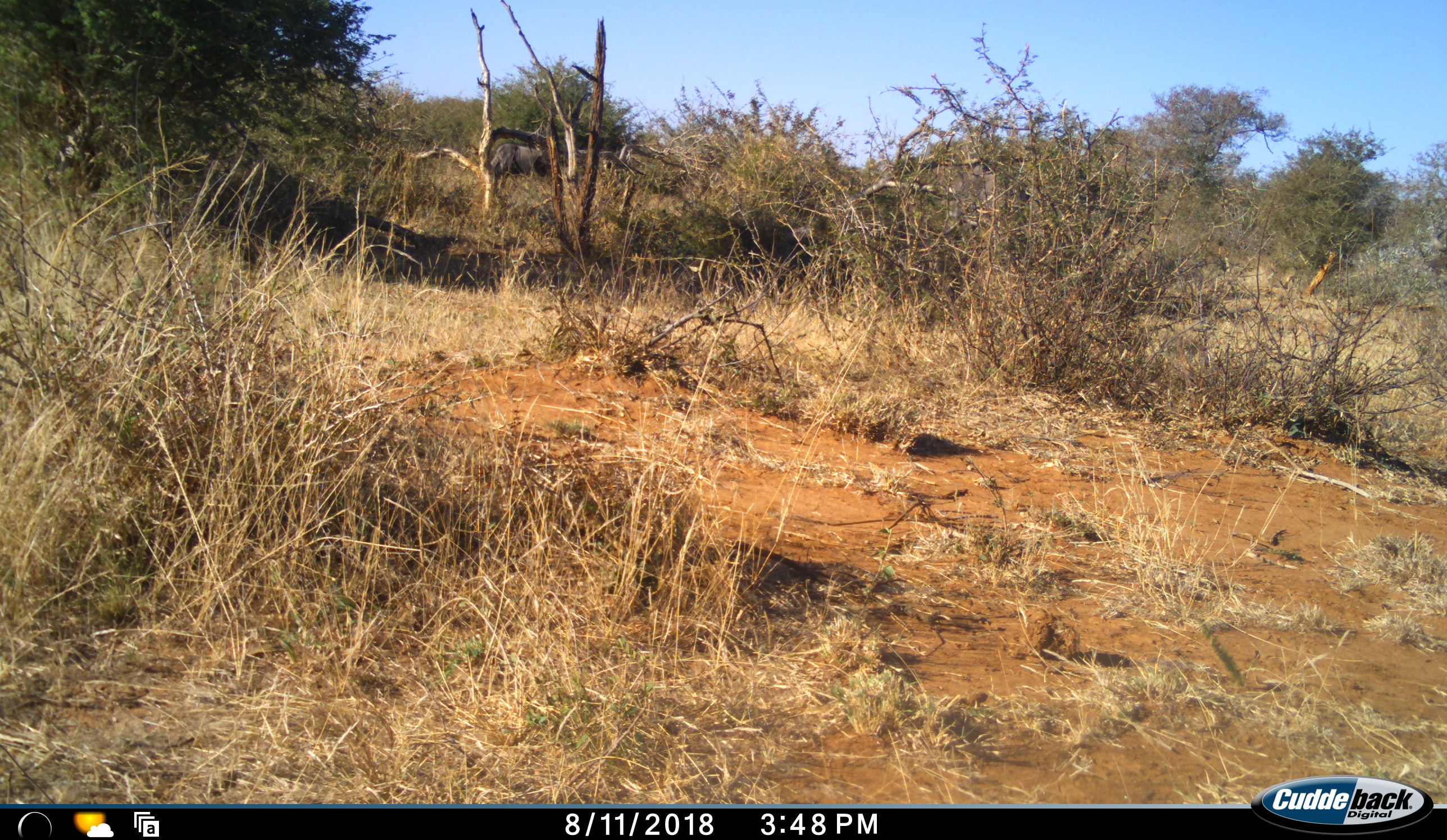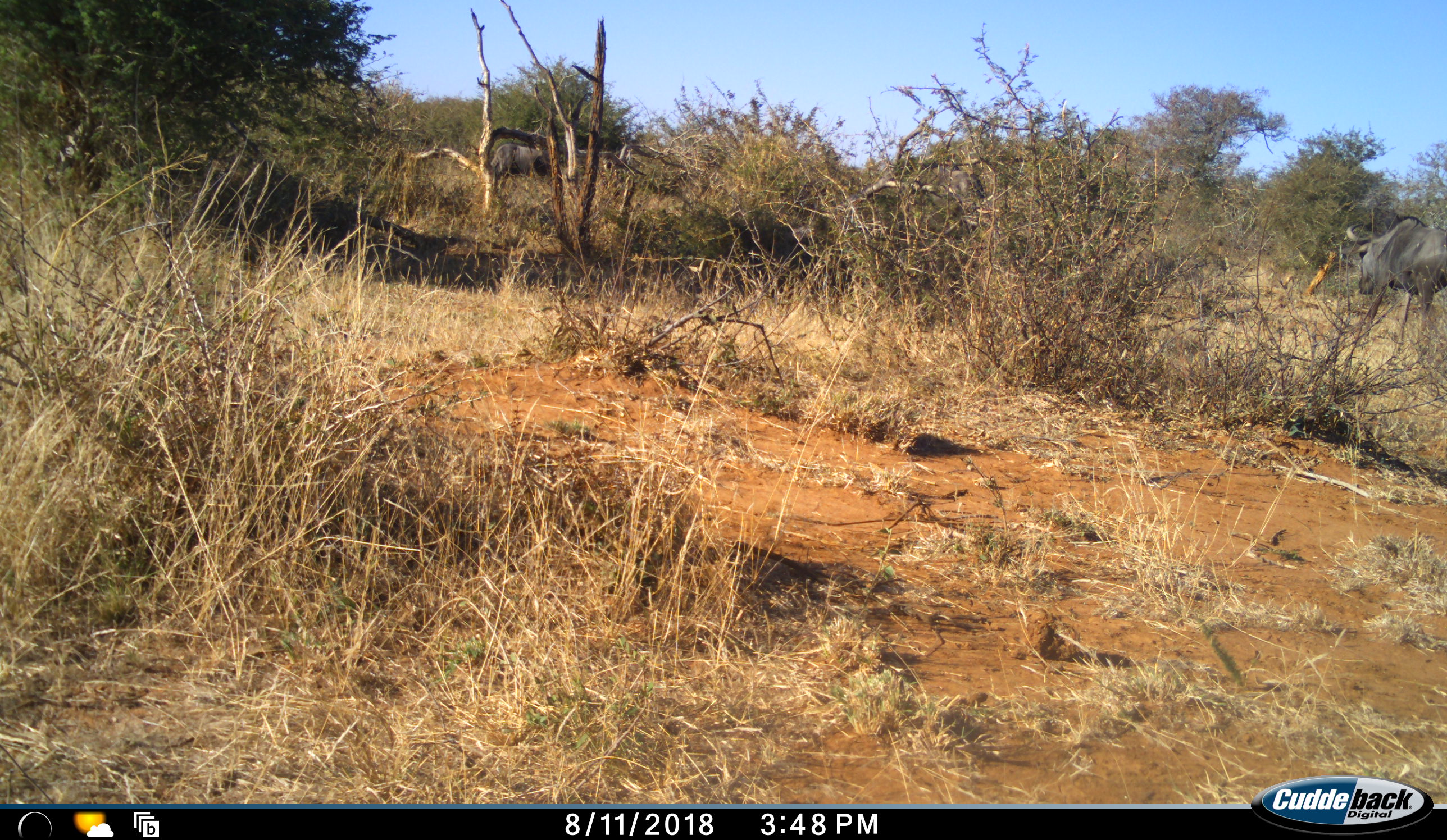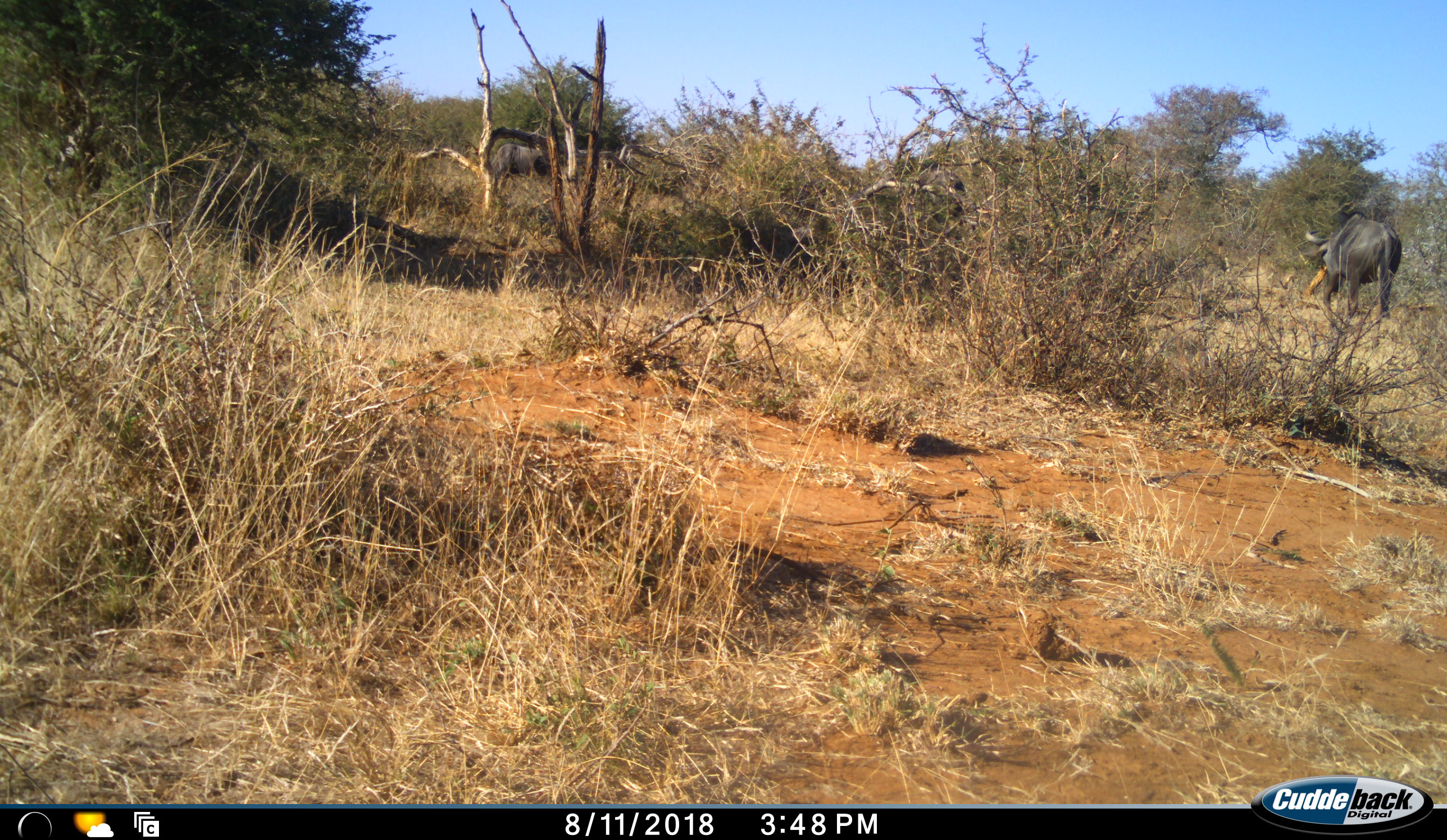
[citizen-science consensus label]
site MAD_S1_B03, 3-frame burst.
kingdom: Animalia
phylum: Chordata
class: Mammalia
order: Artiodactyla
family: Bovidae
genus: Connochaetes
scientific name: Connochaetes taurinus taurinus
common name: blue wildebeest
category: wildebeestblue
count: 2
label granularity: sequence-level